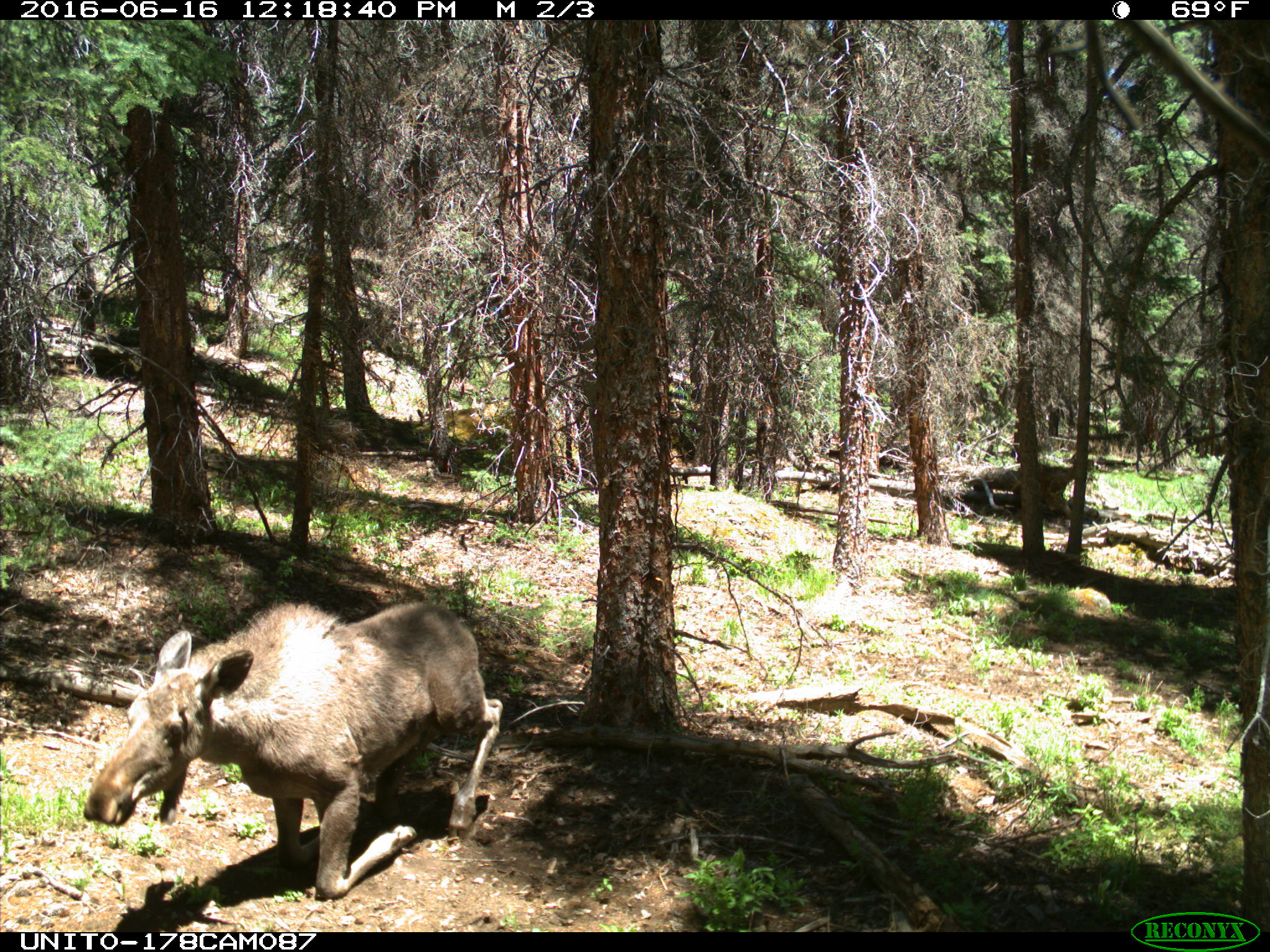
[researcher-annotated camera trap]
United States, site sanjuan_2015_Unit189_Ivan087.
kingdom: Animalia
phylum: Chordata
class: Mammalia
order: Artiodactyla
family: Cervidae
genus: Alces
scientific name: Alces alces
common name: moose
Alces alces (moose).